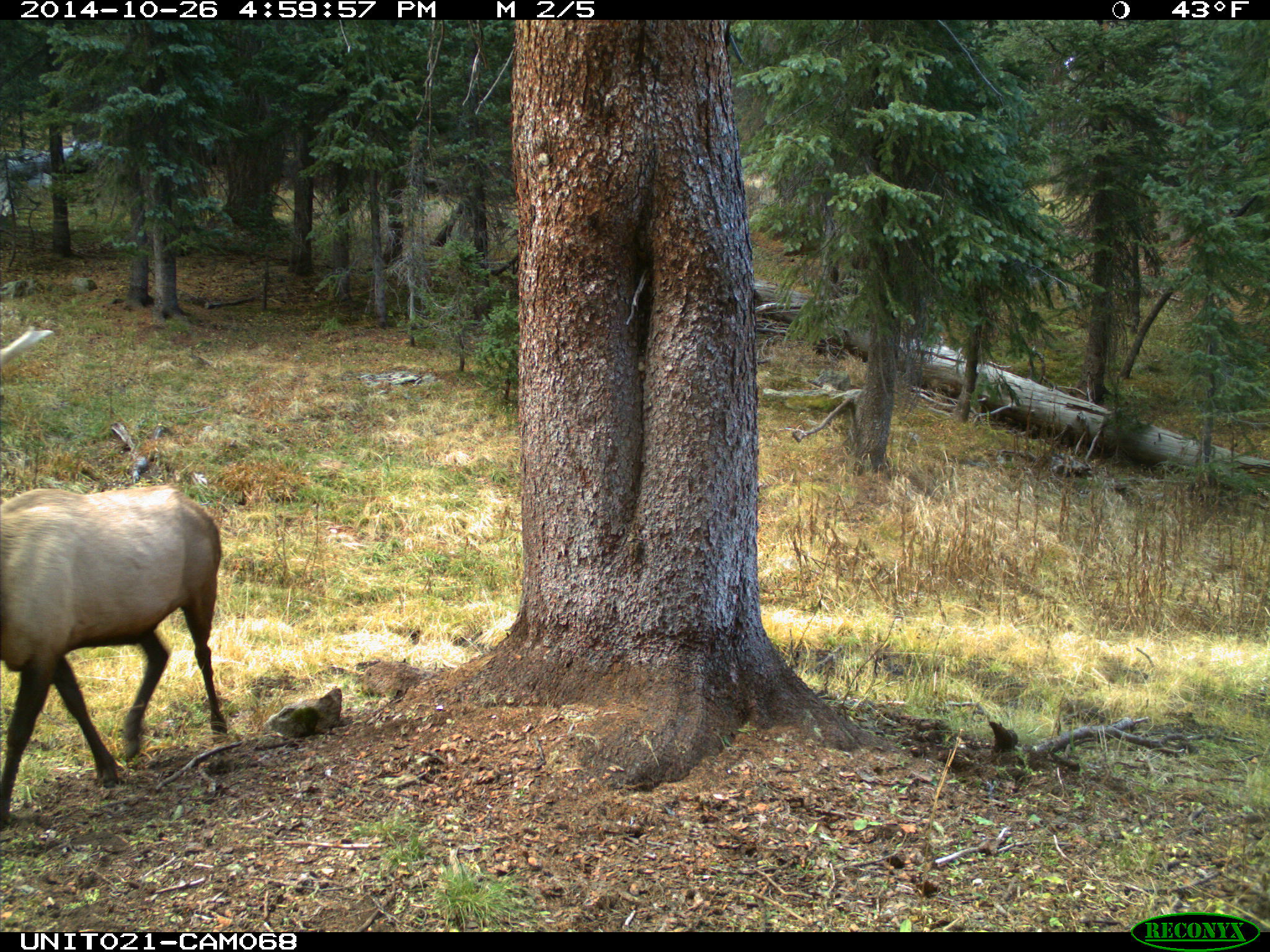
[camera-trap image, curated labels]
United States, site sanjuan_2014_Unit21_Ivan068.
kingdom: Animalia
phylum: Chordata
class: Mammalia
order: Artiodactyla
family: Cervidae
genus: Cervus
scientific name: Cervus elaphus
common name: red deer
Cervus elaphus (red deer).